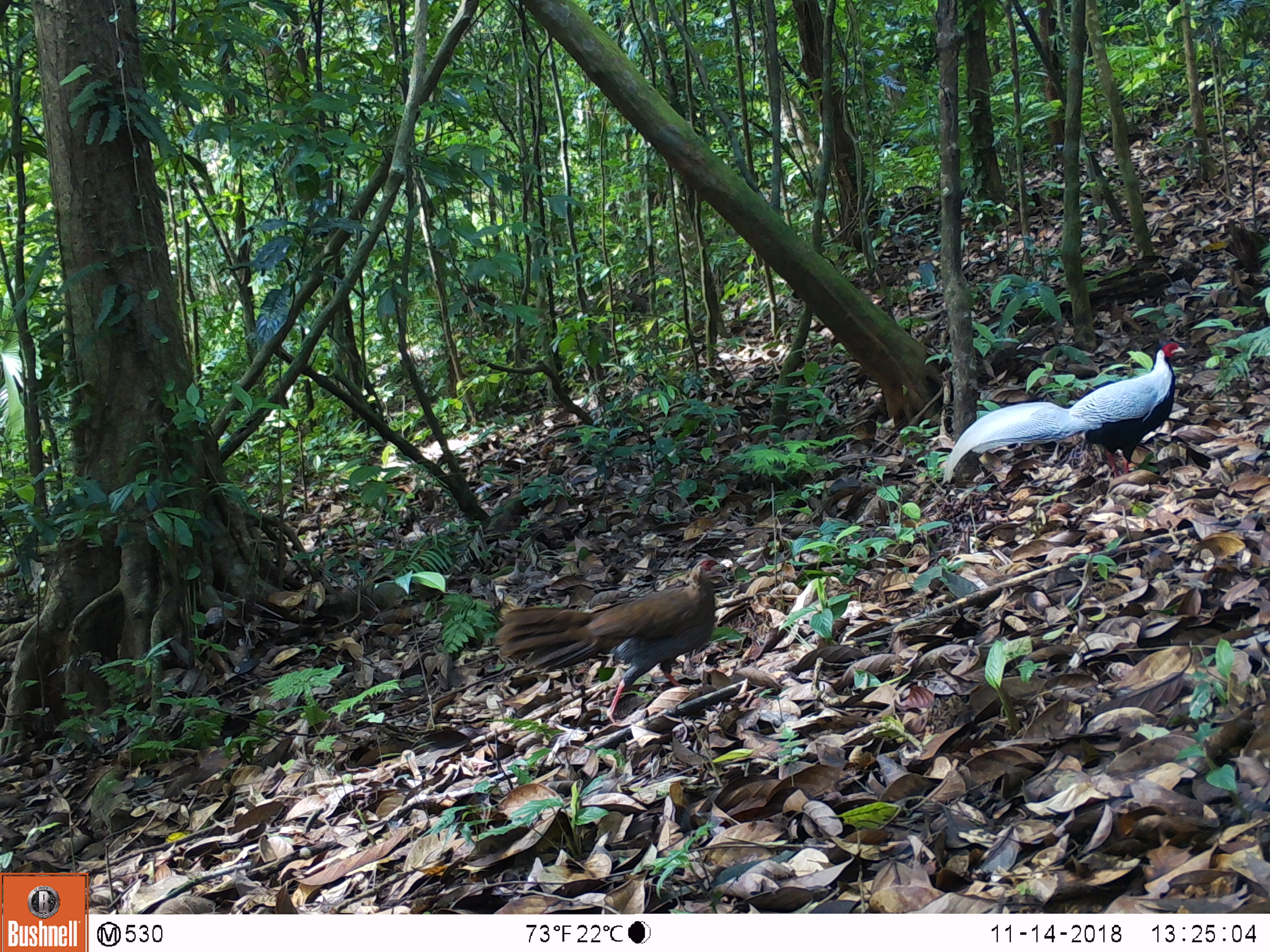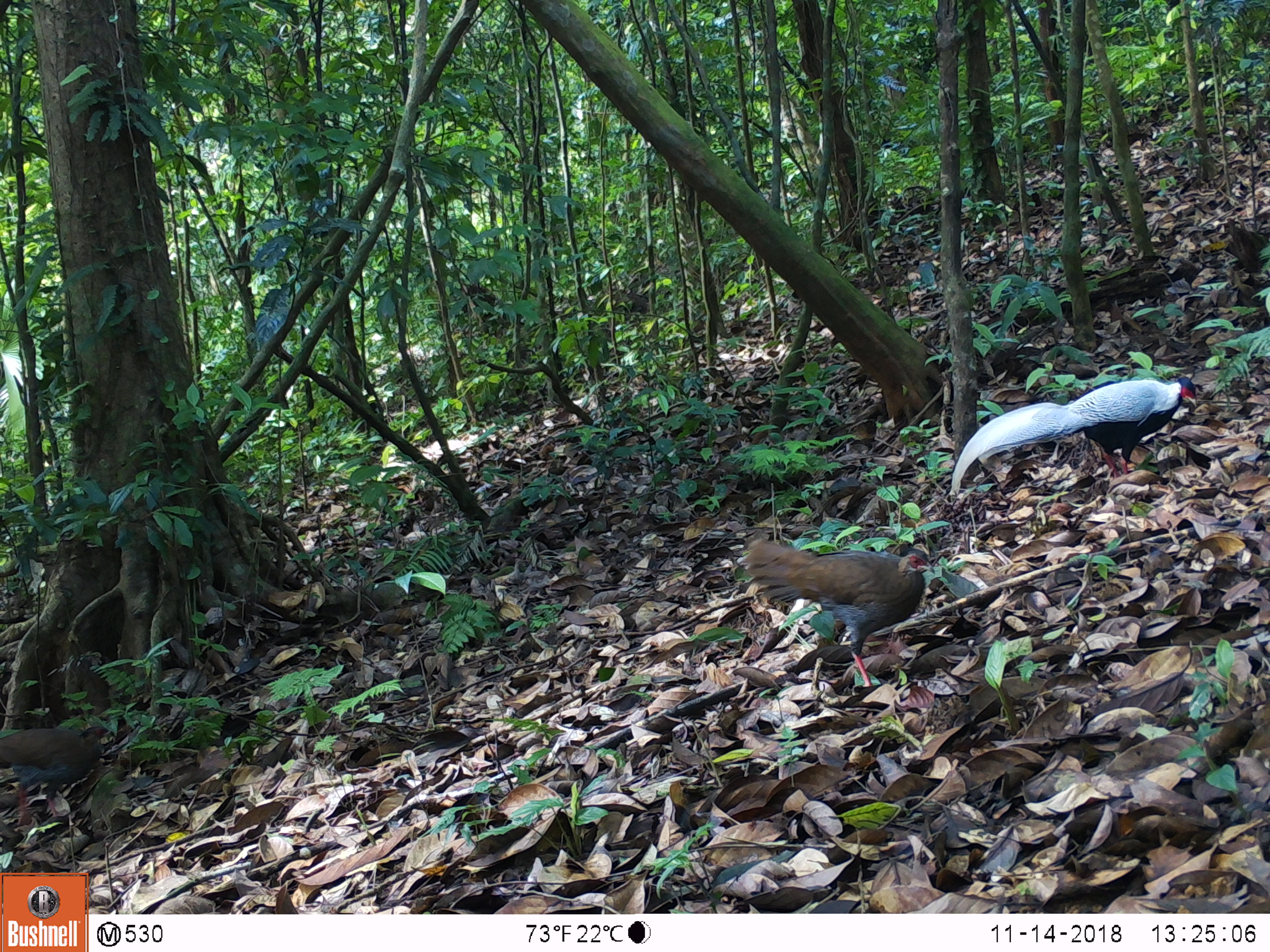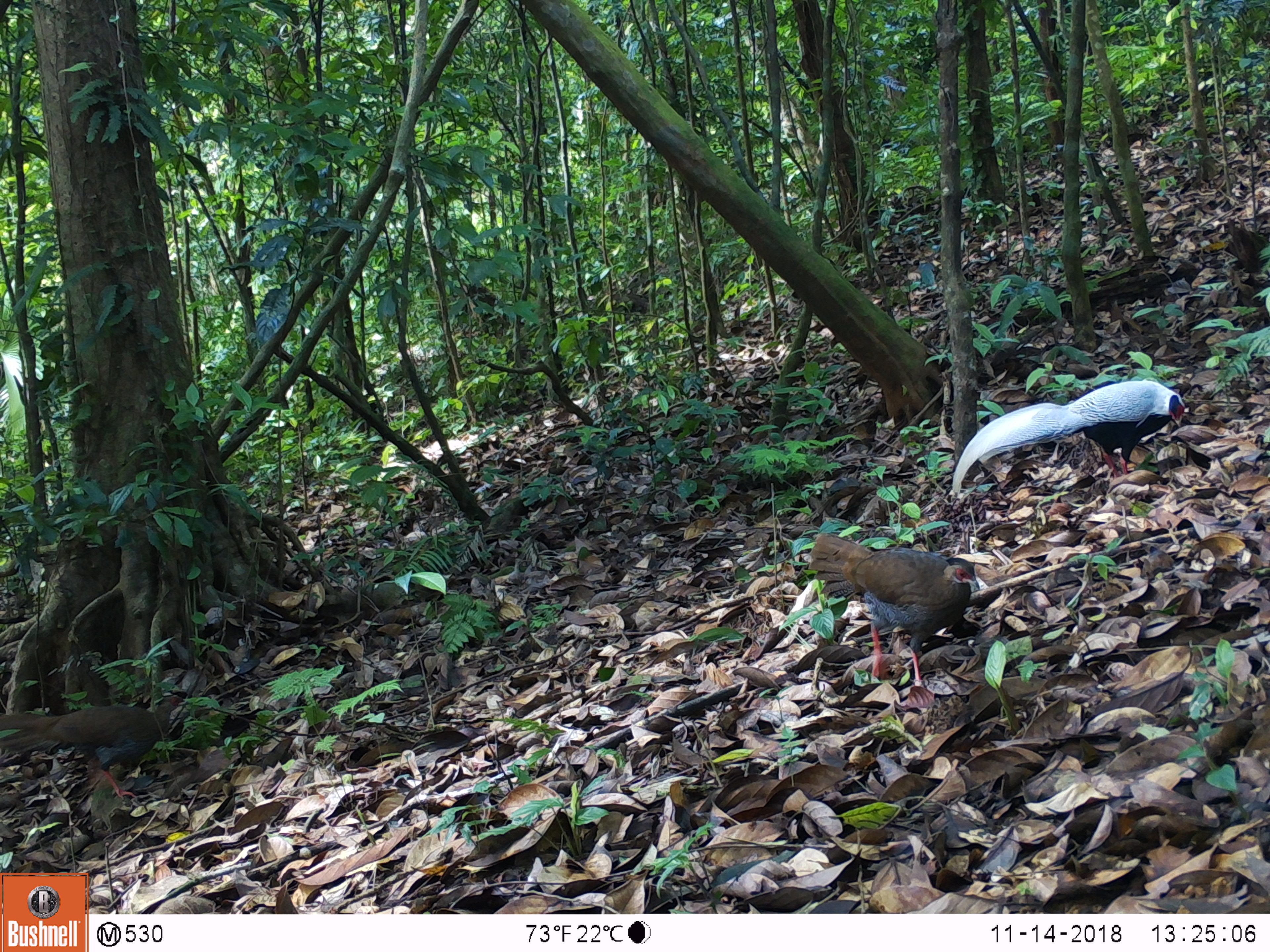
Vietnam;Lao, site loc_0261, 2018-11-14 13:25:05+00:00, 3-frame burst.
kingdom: Animalia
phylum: Chordata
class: Aves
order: Galliformes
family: Phasianidae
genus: Lophura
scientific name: Lophura nycthemera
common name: silver pheasant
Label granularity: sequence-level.